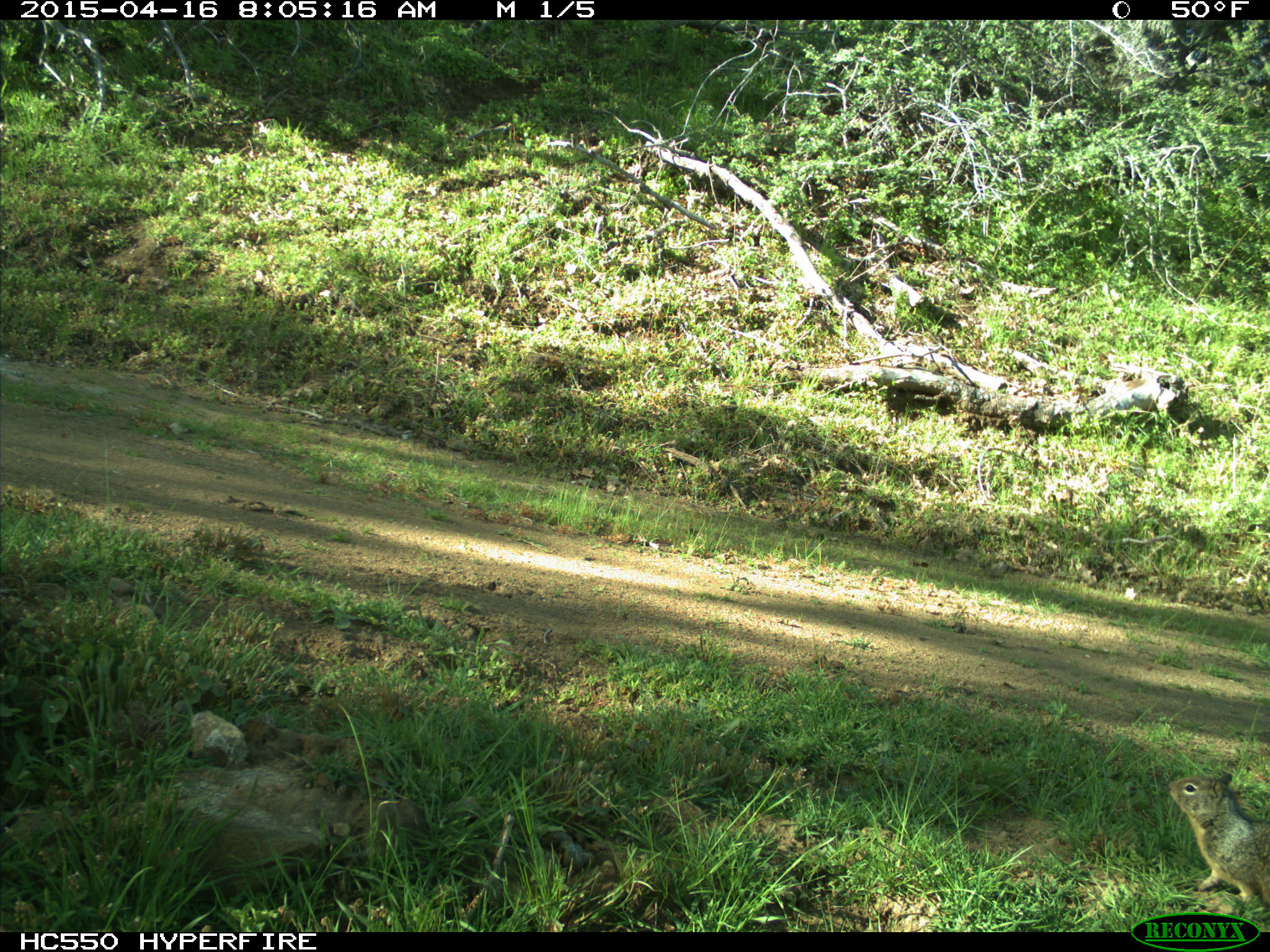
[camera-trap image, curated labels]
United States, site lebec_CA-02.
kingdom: Animalia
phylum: Chordata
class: Mammalia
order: Rodentia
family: Sciuridae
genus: Otospermophilus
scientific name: Otospermophilus beecheyi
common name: california ground squirrel